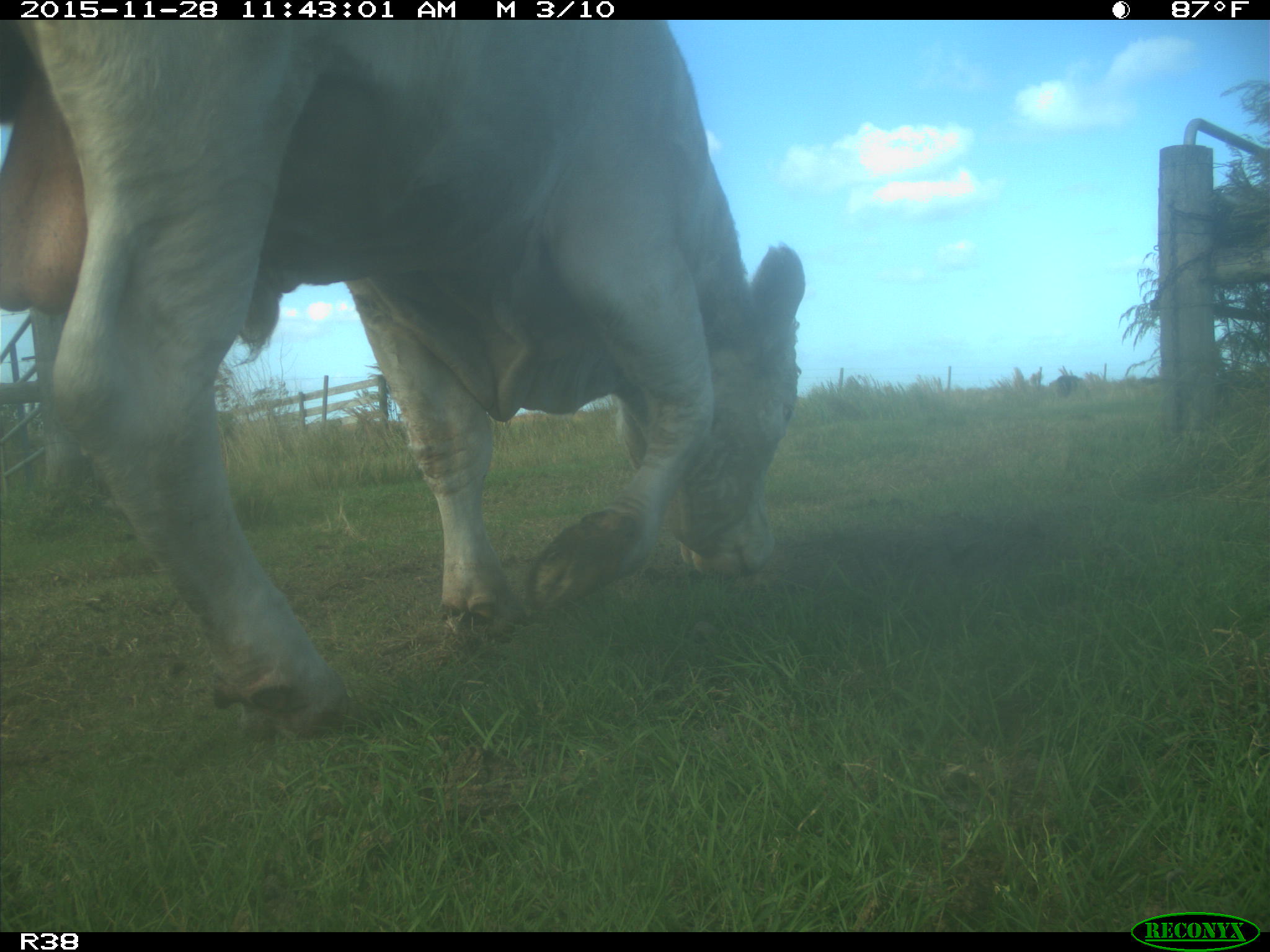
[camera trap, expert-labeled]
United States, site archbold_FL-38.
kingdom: Animalia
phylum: Chordata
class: Mammalia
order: Artiodactyla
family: Bovidae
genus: Bos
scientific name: Bos taurus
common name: domestic cow